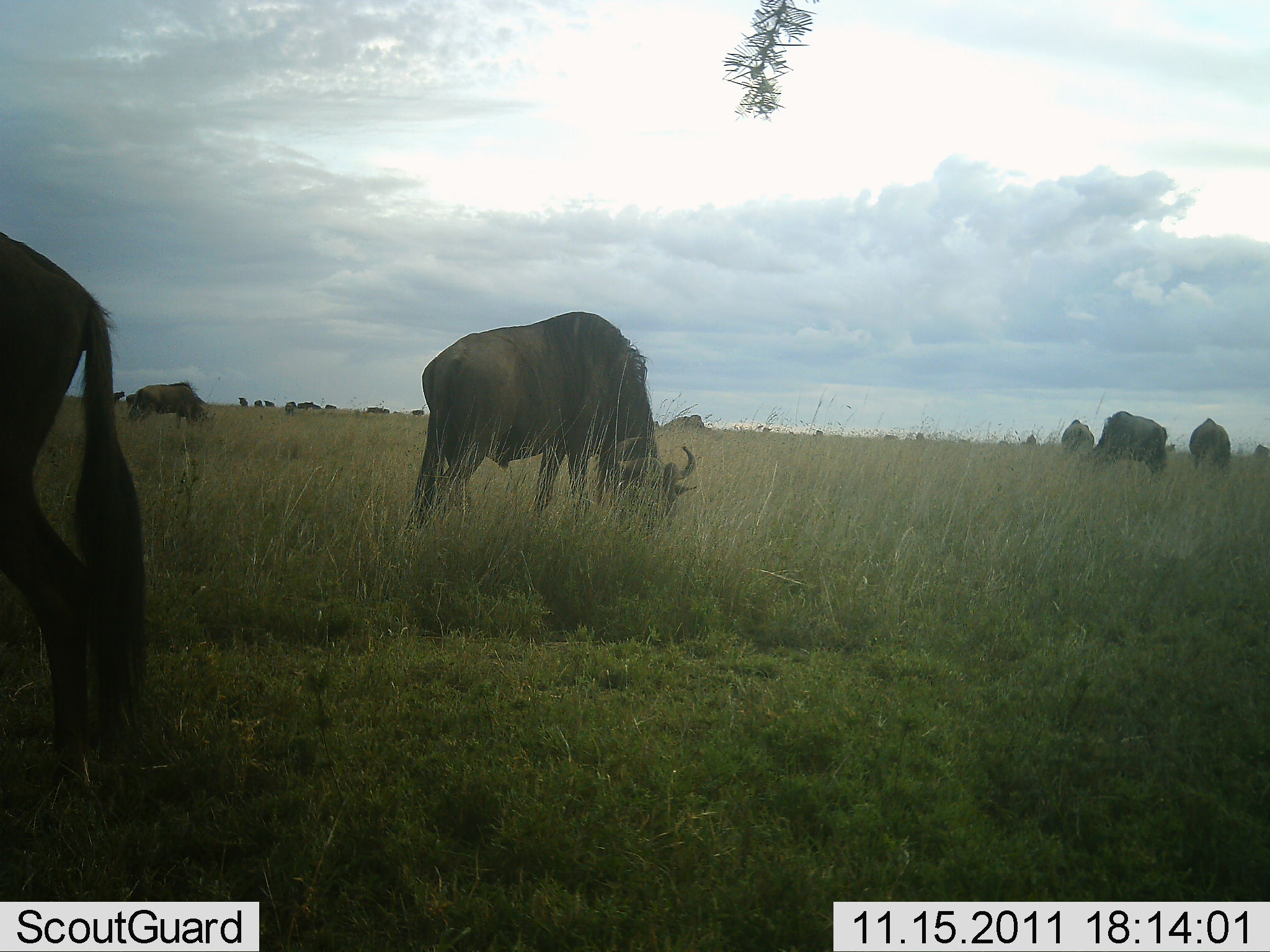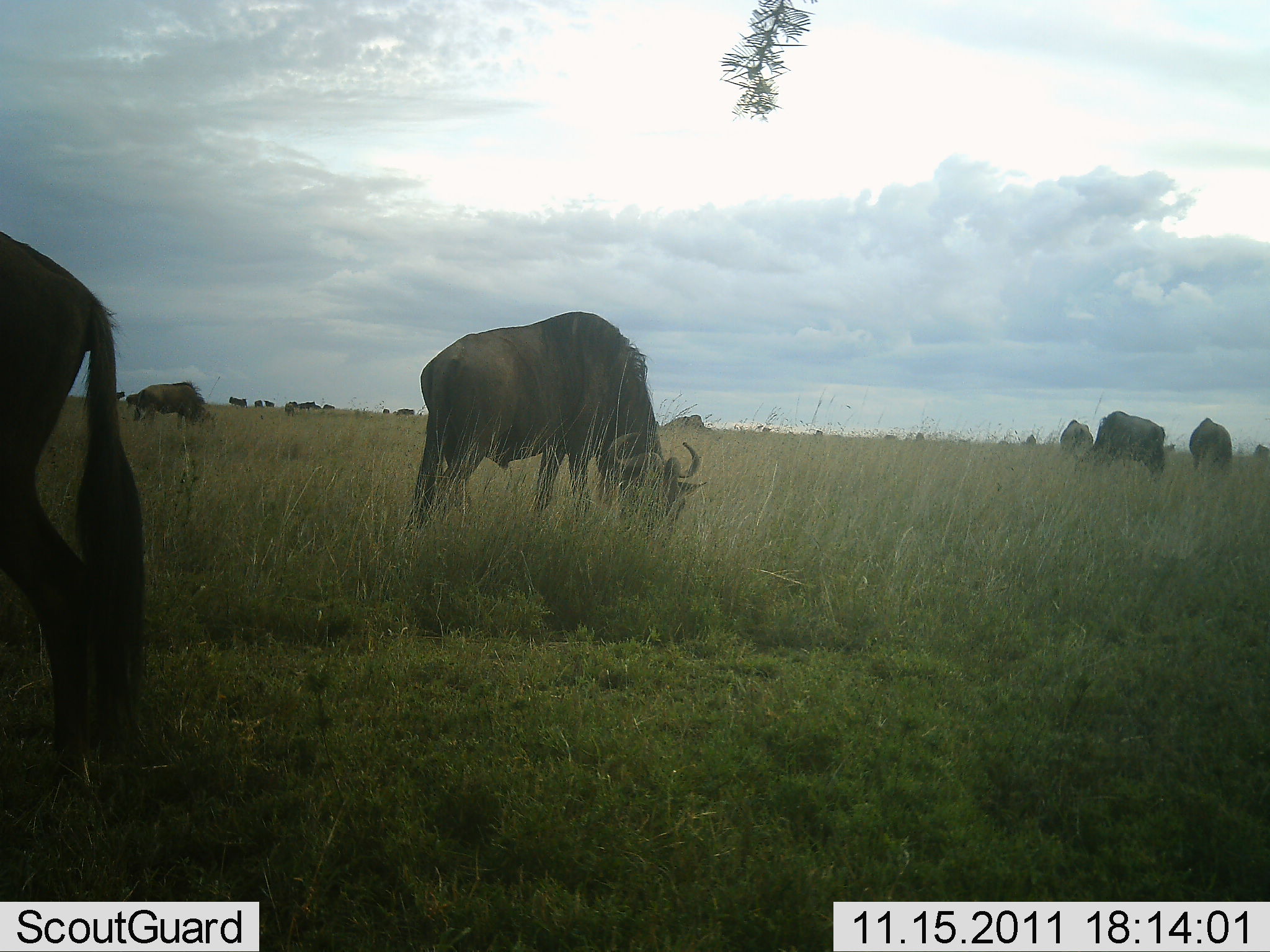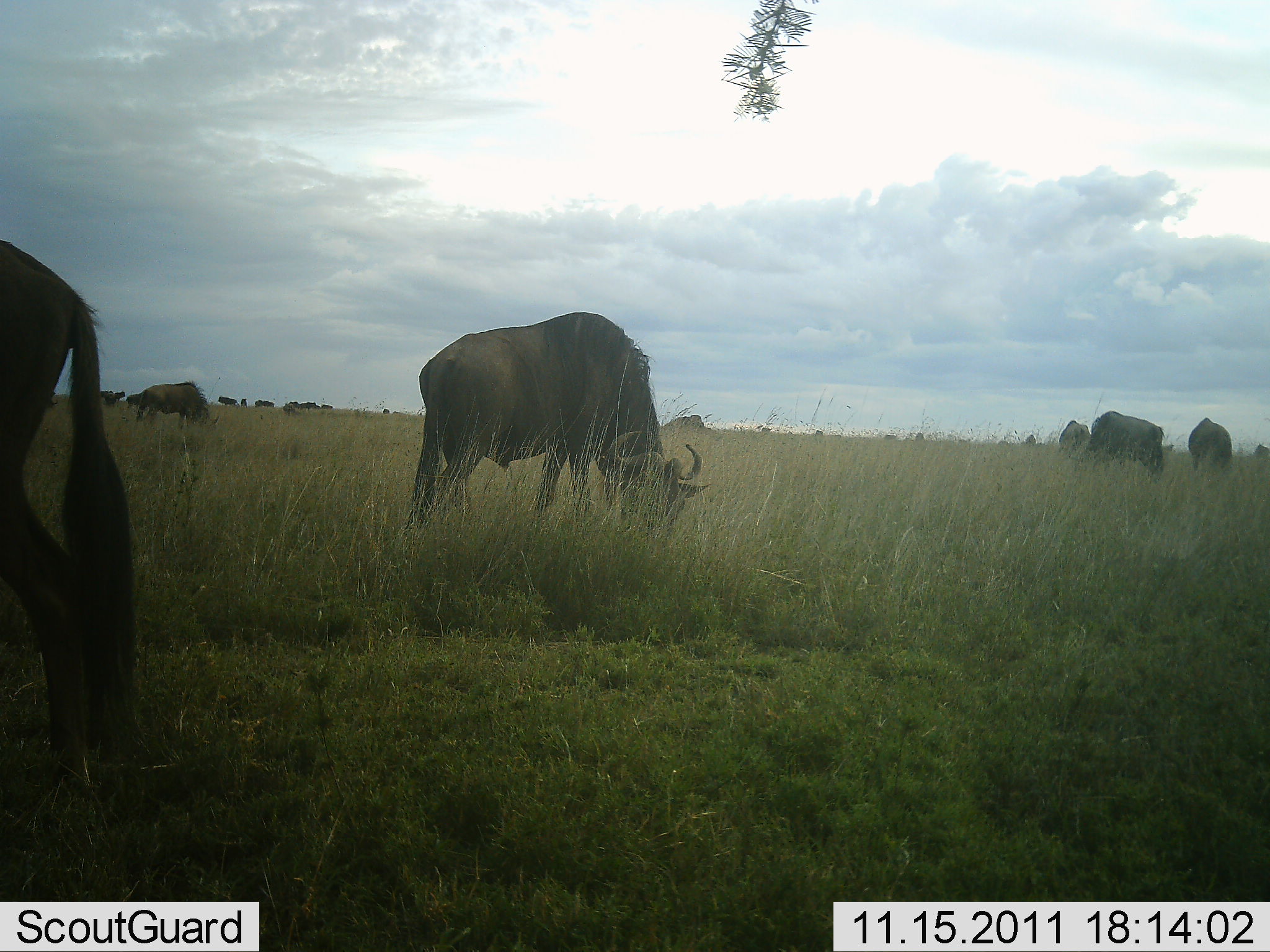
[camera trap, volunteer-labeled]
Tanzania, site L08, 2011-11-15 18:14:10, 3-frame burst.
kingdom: Animalia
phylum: Chordata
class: Mammalia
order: Artiodactyla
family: Bovidae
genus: Connochaetes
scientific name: Connochaetes taurinus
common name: blue wildebeest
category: wildebeest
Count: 11-50.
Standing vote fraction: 50%.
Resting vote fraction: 0%.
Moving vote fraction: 30%.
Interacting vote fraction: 0%.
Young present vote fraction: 0%.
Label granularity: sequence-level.